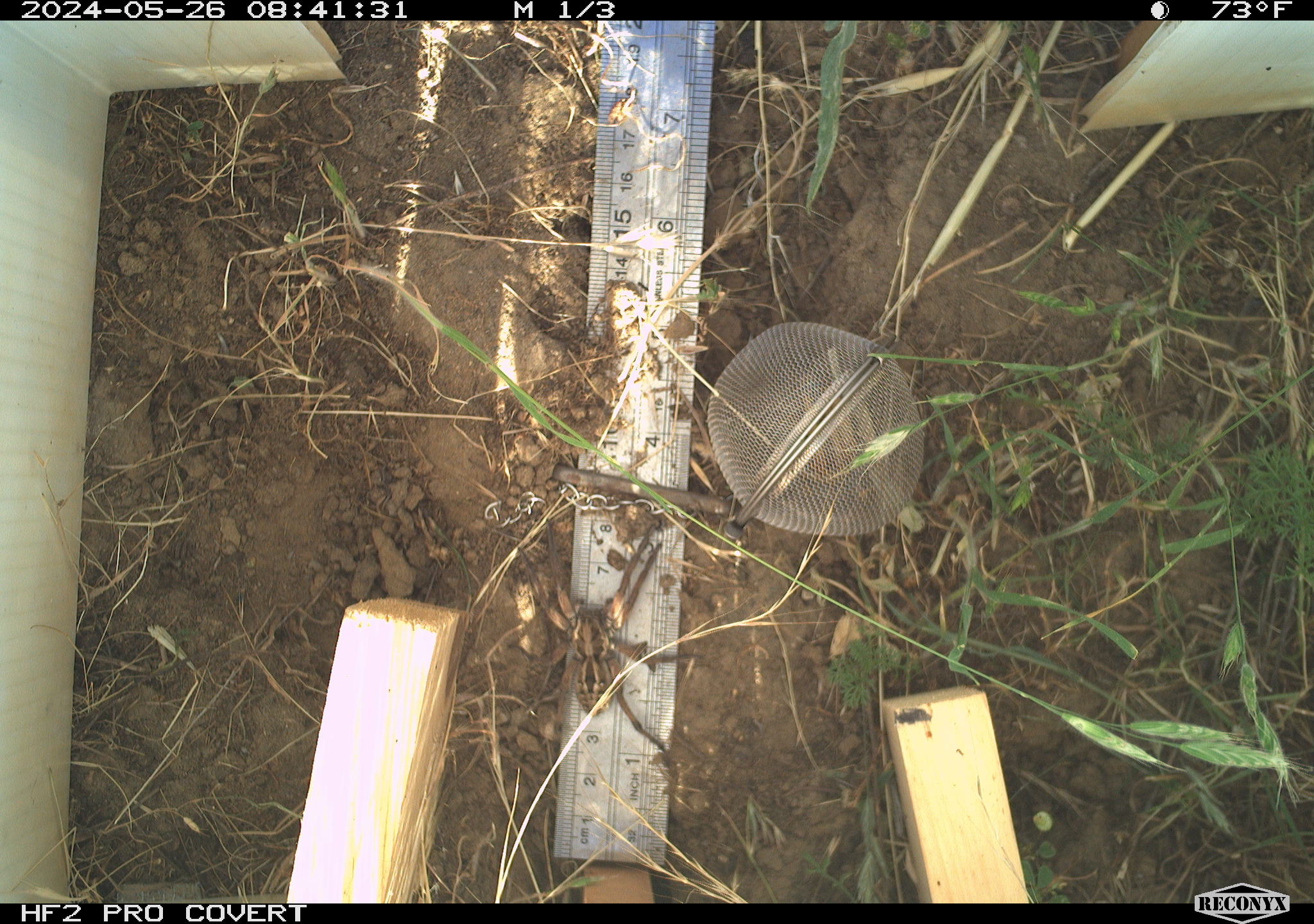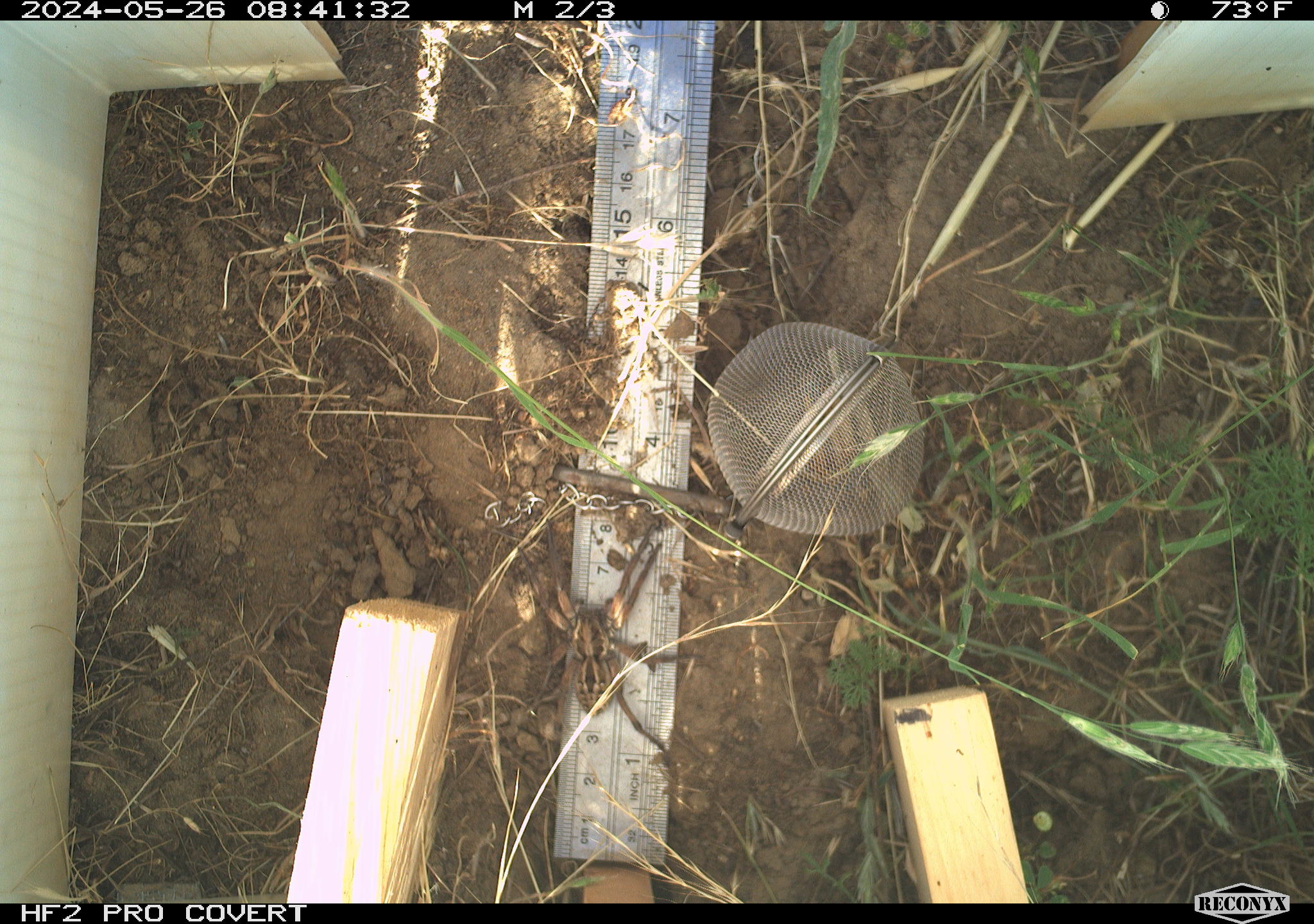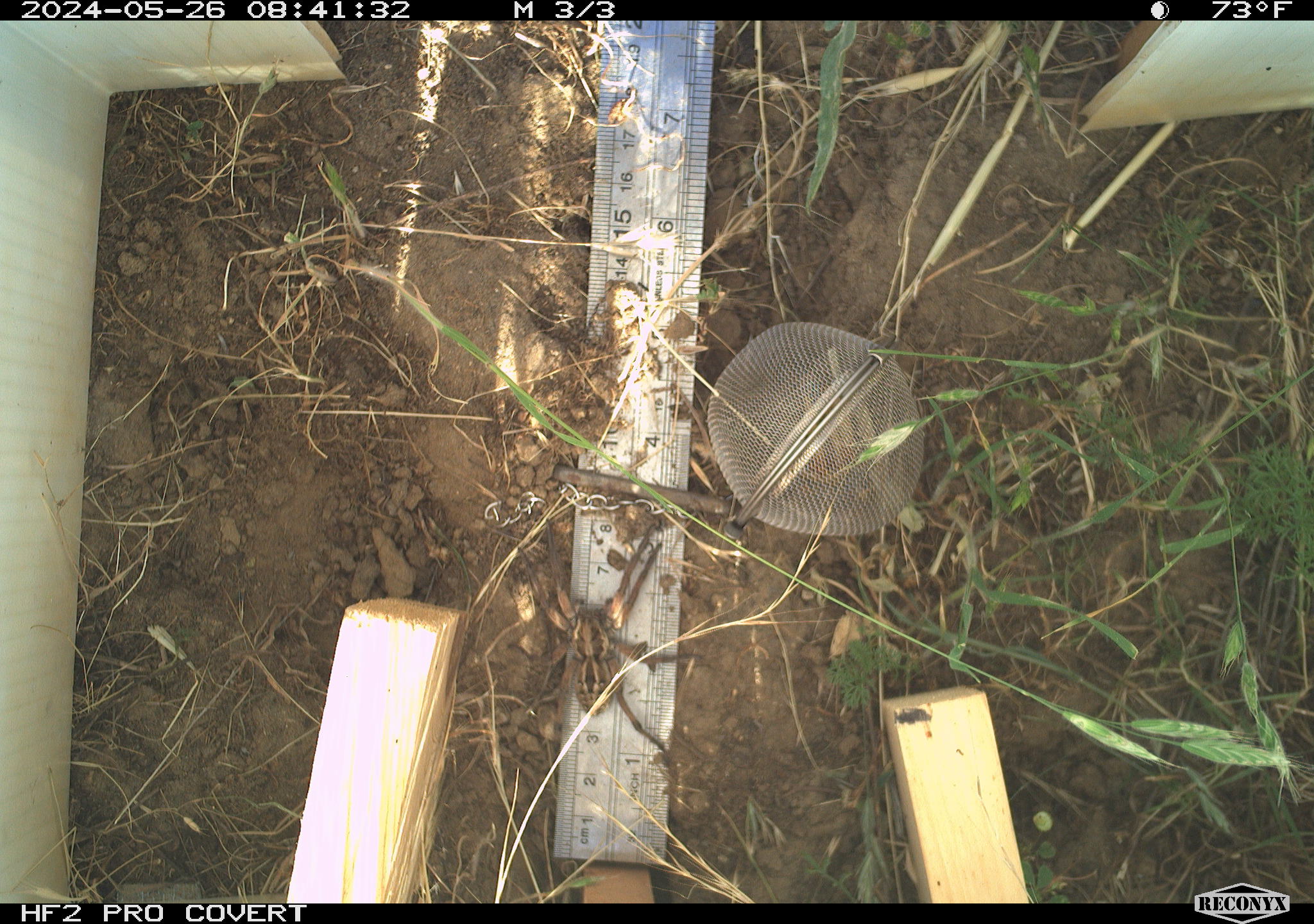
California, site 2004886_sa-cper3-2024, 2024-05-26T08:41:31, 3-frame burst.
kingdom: Animalia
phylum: Arthropoda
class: Arachnida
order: Araneae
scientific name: Araneae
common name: spider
Spider (Araneae).